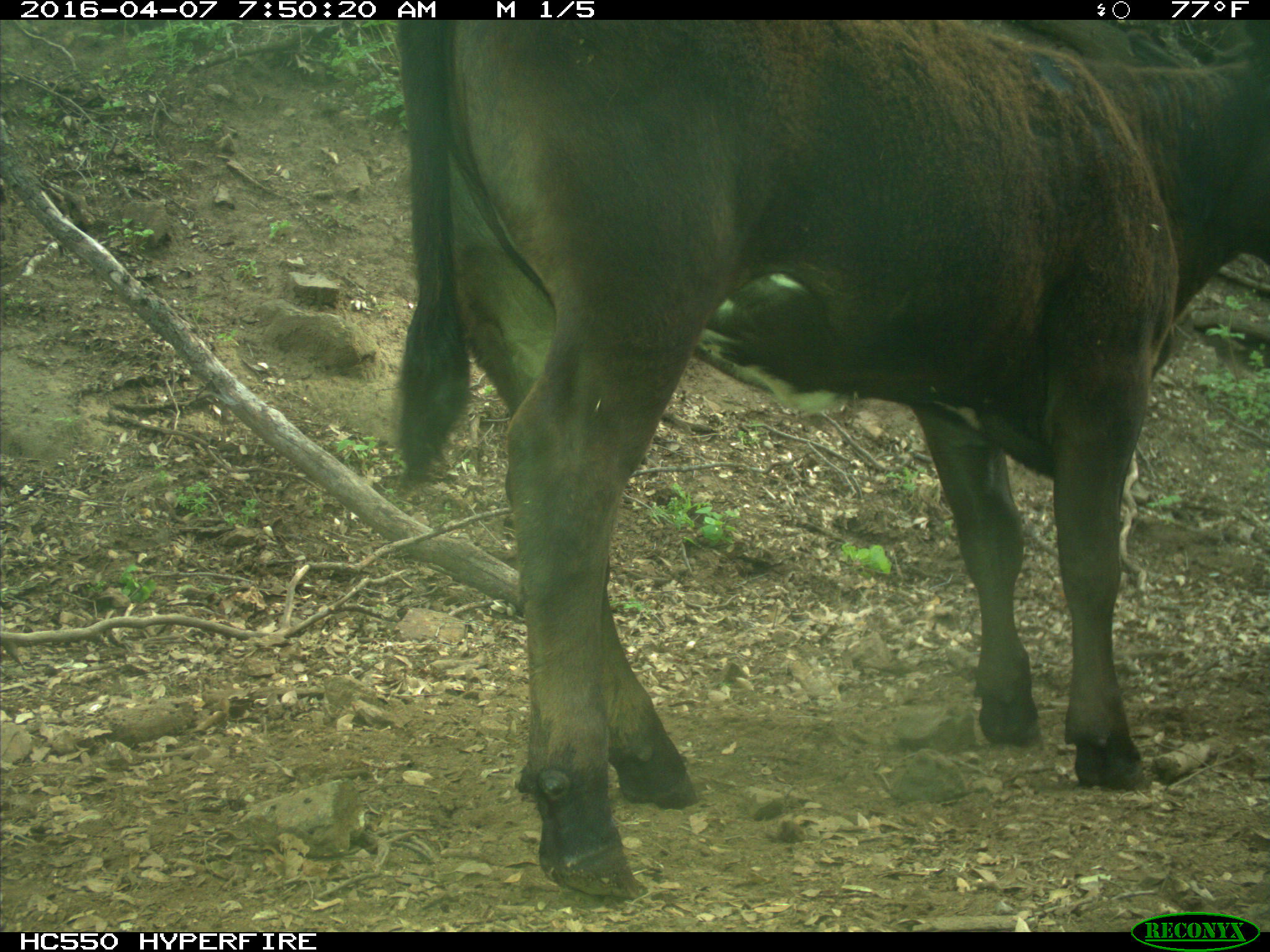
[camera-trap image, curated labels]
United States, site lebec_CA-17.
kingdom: Animalia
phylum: Chordata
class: Mammalia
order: Artiodactyla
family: Bovidae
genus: Bos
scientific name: Bos taurus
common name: domestic cow